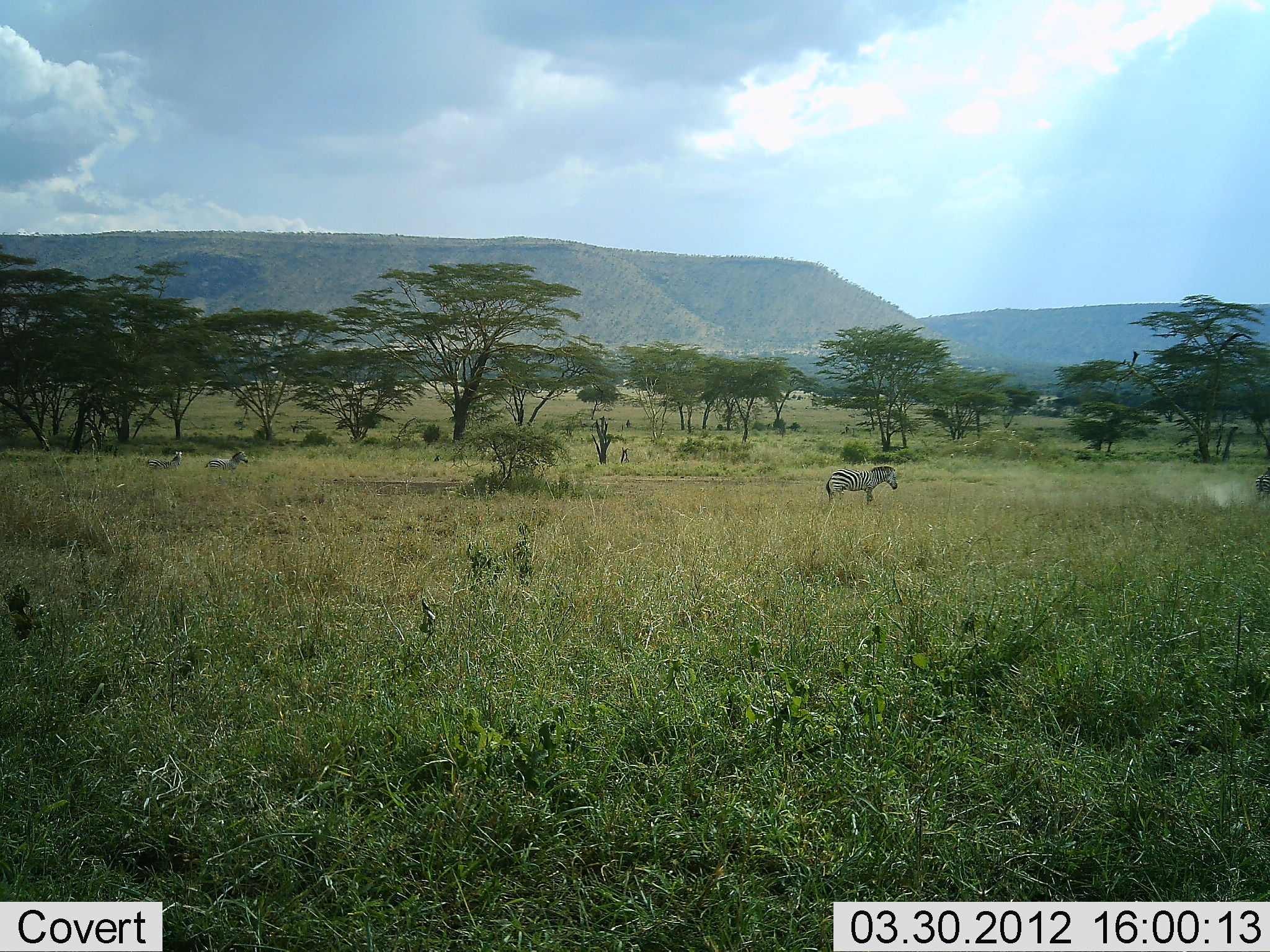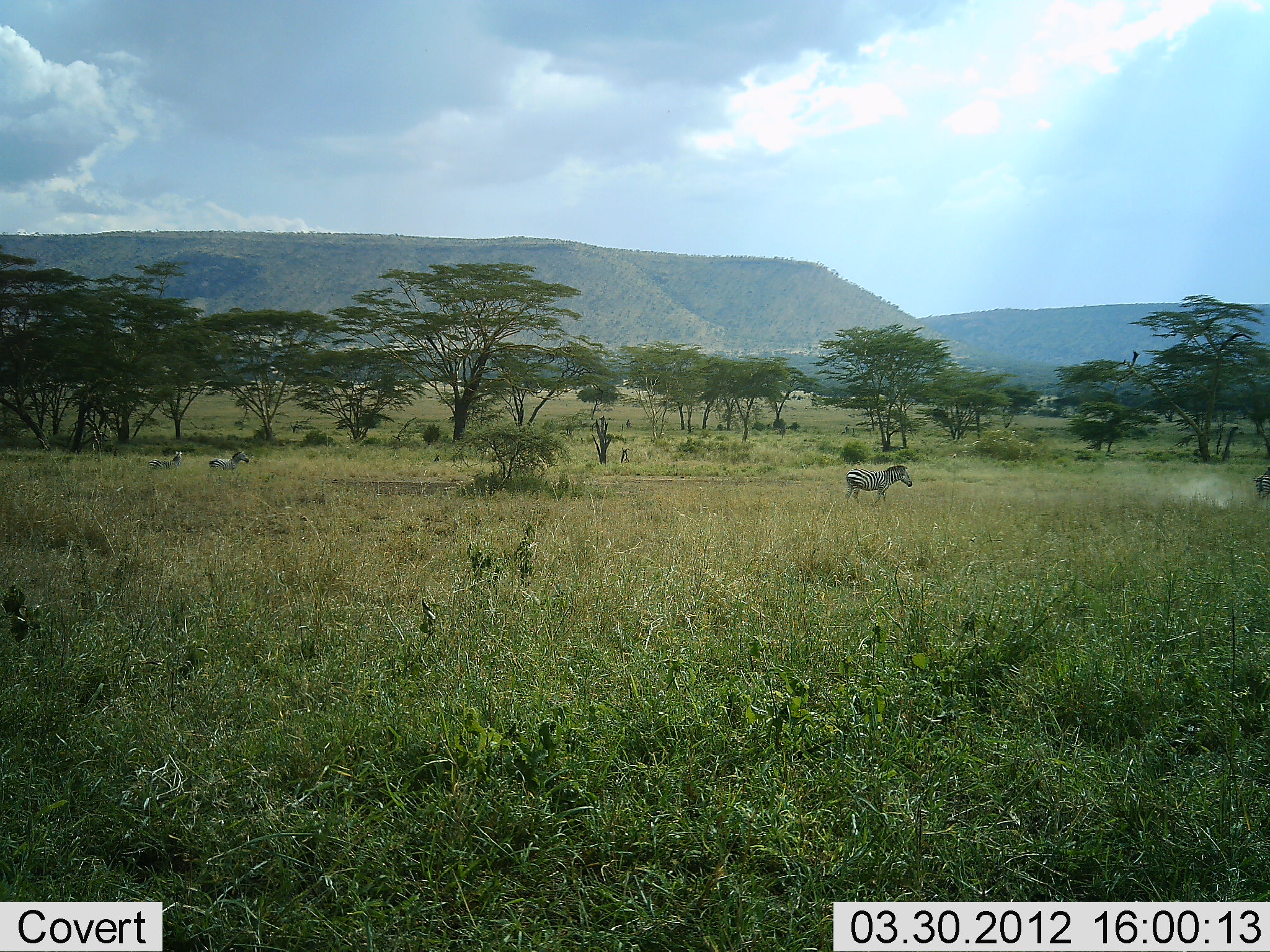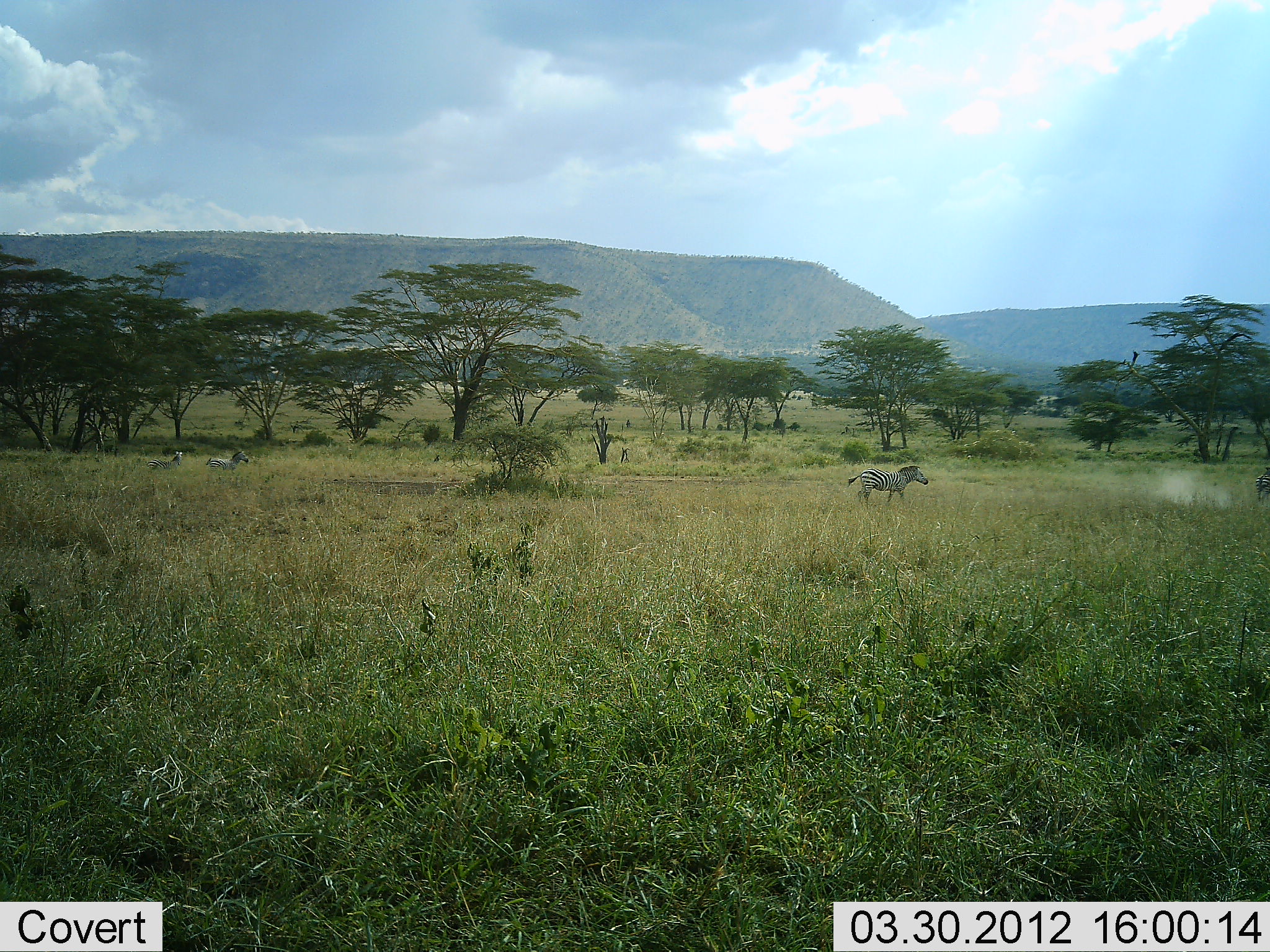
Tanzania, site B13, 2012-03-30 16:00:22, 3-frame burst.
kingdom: Animalia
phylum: Chordata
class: Mammalia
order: Perissodactyla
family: Equidae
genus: Equus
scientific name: Equus quagga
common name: plains zebra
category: zebra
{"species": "zebra (plains zebra) (Equus quagga)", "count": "3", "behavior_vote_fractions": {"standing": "56%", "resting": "7%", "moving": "85%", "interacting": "0%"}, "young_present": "7%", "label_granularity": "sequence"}